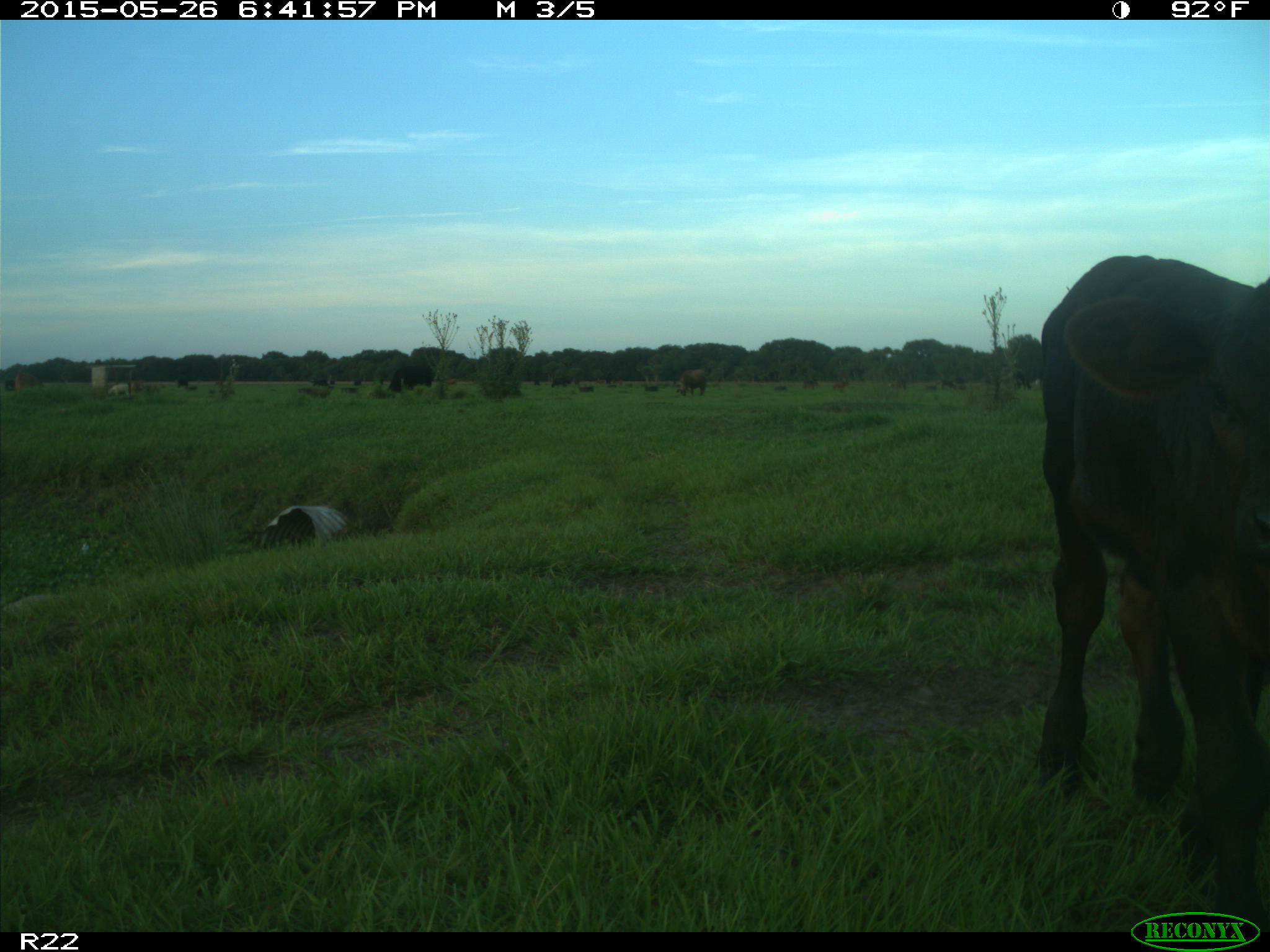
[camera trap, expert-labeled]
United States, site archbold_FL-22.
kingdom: Animalia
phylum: Chordata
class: Mammalia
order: Artiodactyla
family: Bovidae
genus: Bos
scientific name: Bos taurus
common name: domestic cow